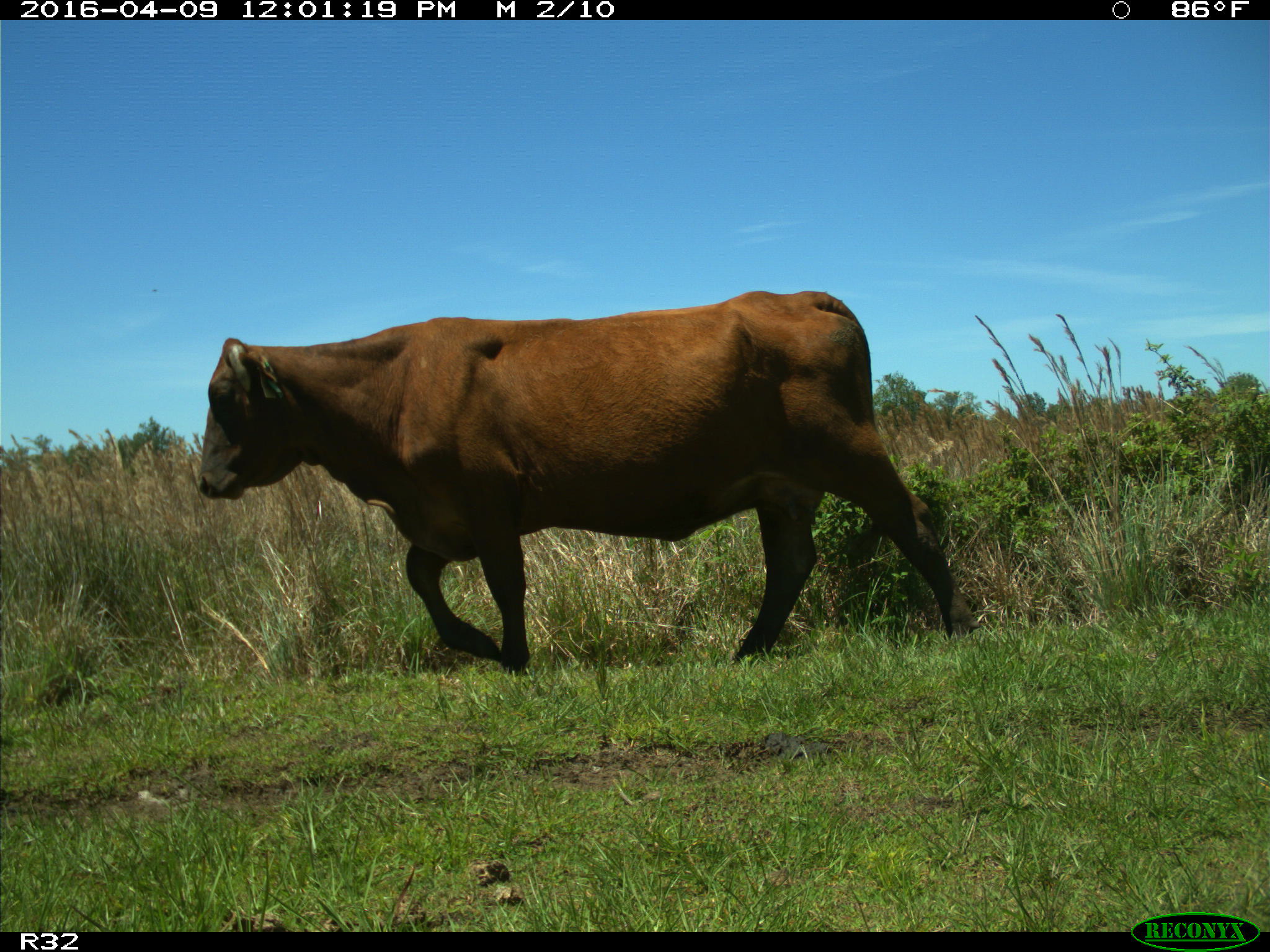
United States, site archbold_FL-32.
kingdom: Animalia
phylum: Chordata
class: Mammalia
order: Artiodactyla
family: Bovidae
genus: Bos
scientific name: Bos taurus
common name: domestic cow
Bos taurus (domestic cow).